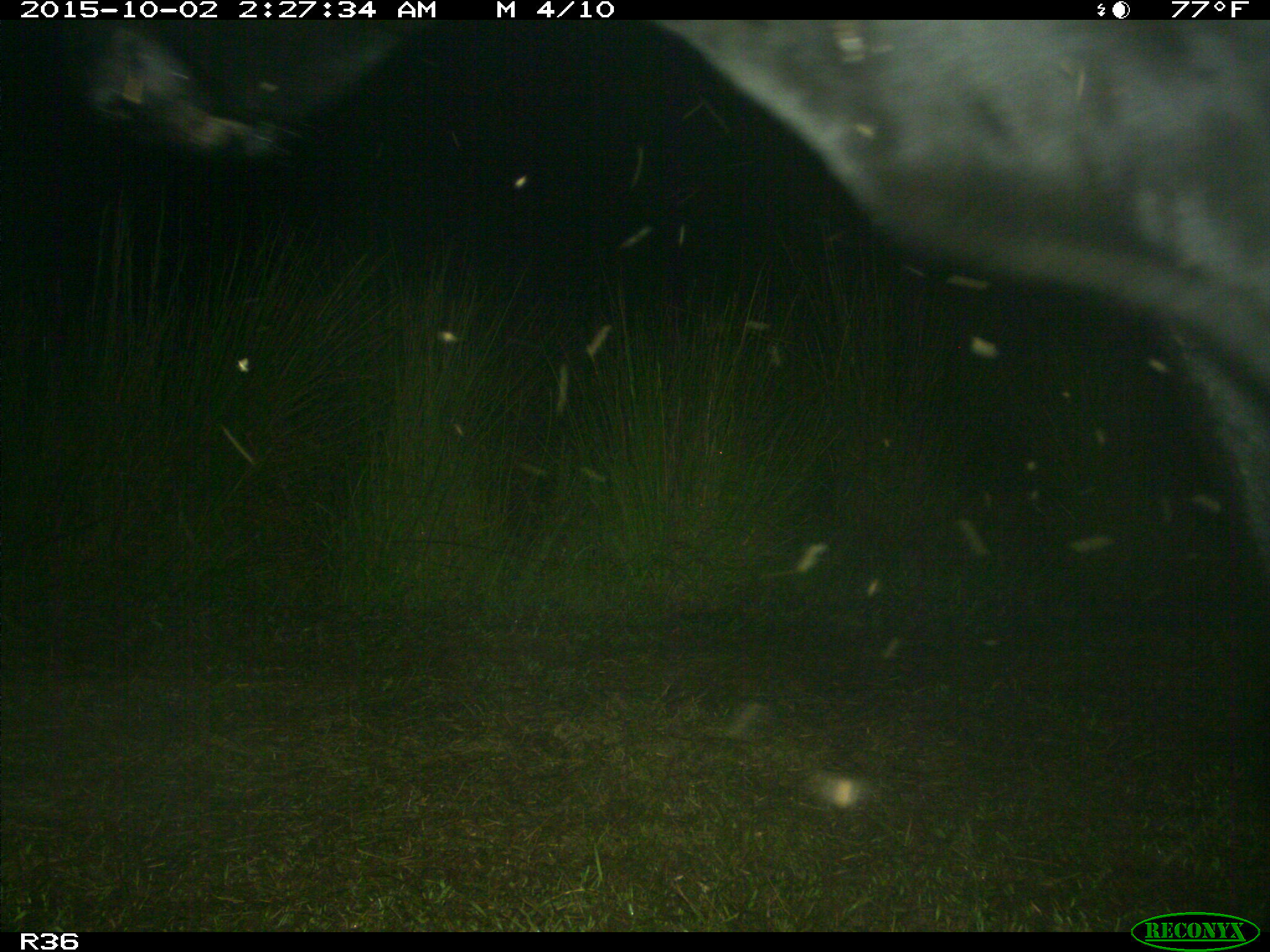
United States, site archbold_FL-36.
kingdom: Animalia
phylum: Chordata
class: Mammalia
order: Artiodactyla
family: Bovidae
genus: Bos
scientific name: Bos taurus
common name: domestic cow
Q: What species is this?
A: Bos taurus (domestic cow).